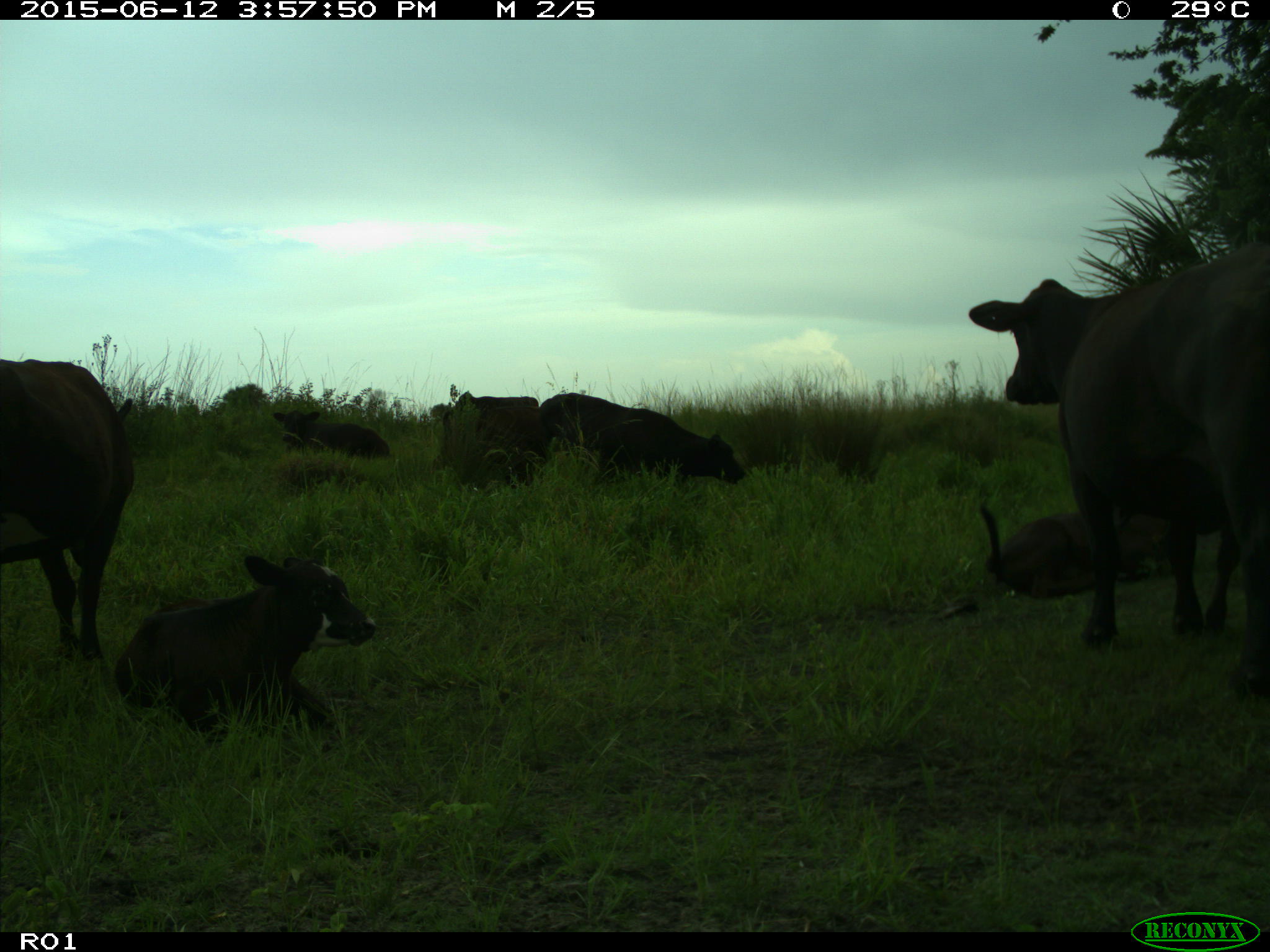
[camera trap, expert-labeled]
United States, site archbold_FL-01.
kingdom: Animalia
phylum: Chordata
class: Mammalia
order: Artiodactyla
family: Bovidae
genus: Bos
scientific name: Bos taurus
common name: domestic cow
Bos taurus (domestic cow).